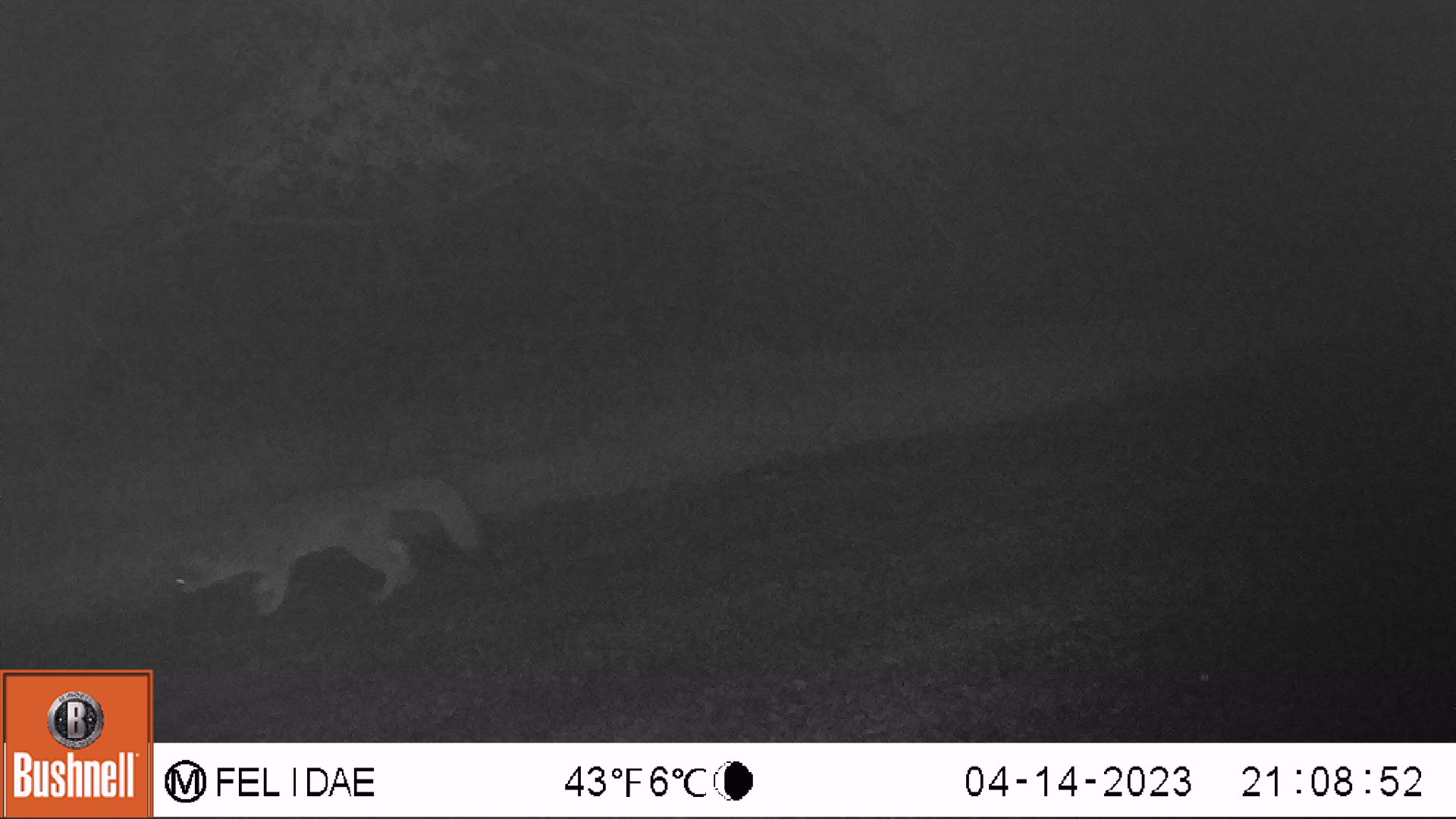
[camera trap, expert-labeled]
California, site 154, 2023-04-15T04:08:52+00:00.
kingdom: Animalia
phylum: Chordata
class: Mammalia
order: Carnivora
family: Canidae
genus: Urocyon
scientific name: Urocyon cinereoargenteus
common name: gray fox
Gray fox (Urocyon cinereoargenteus).